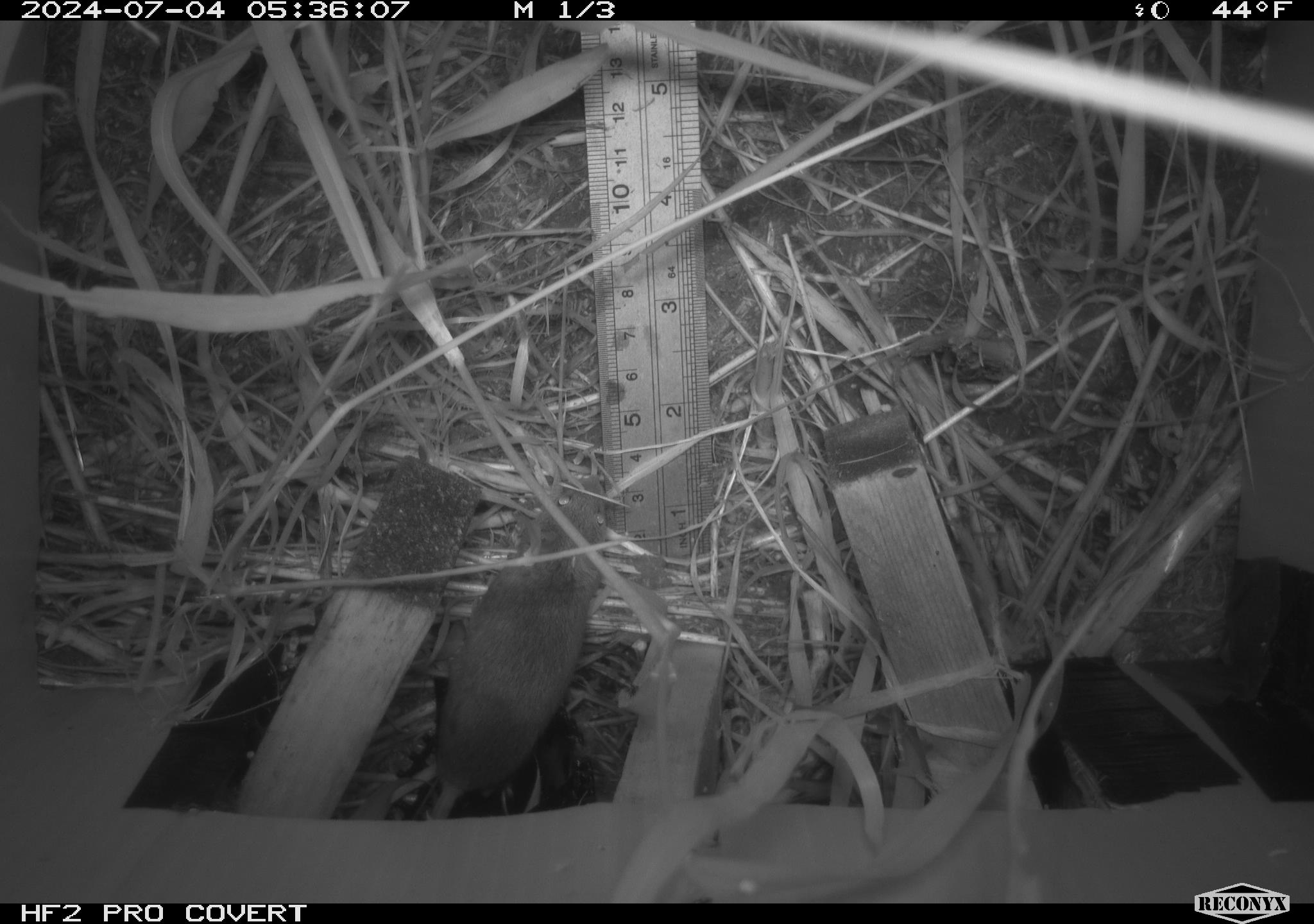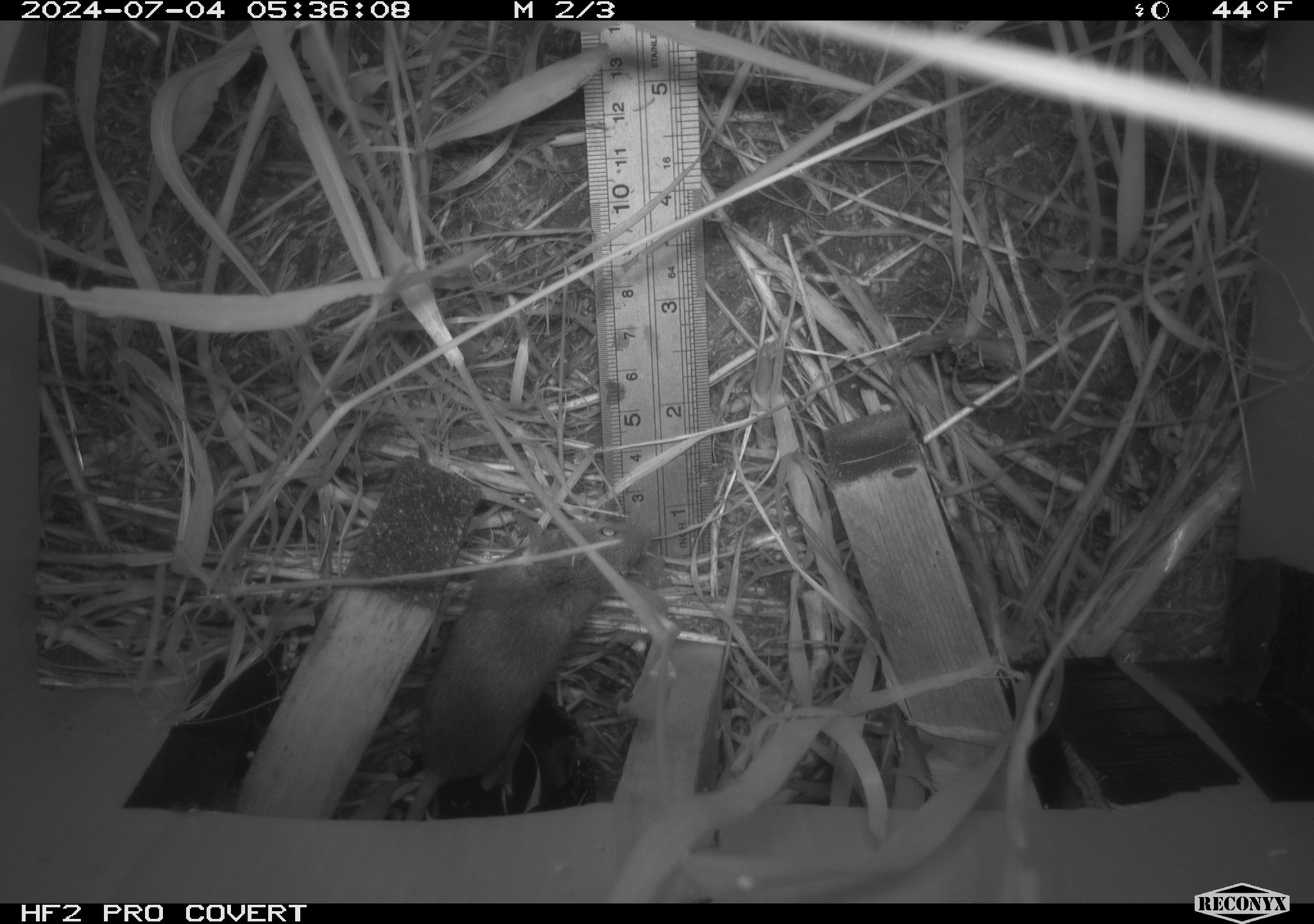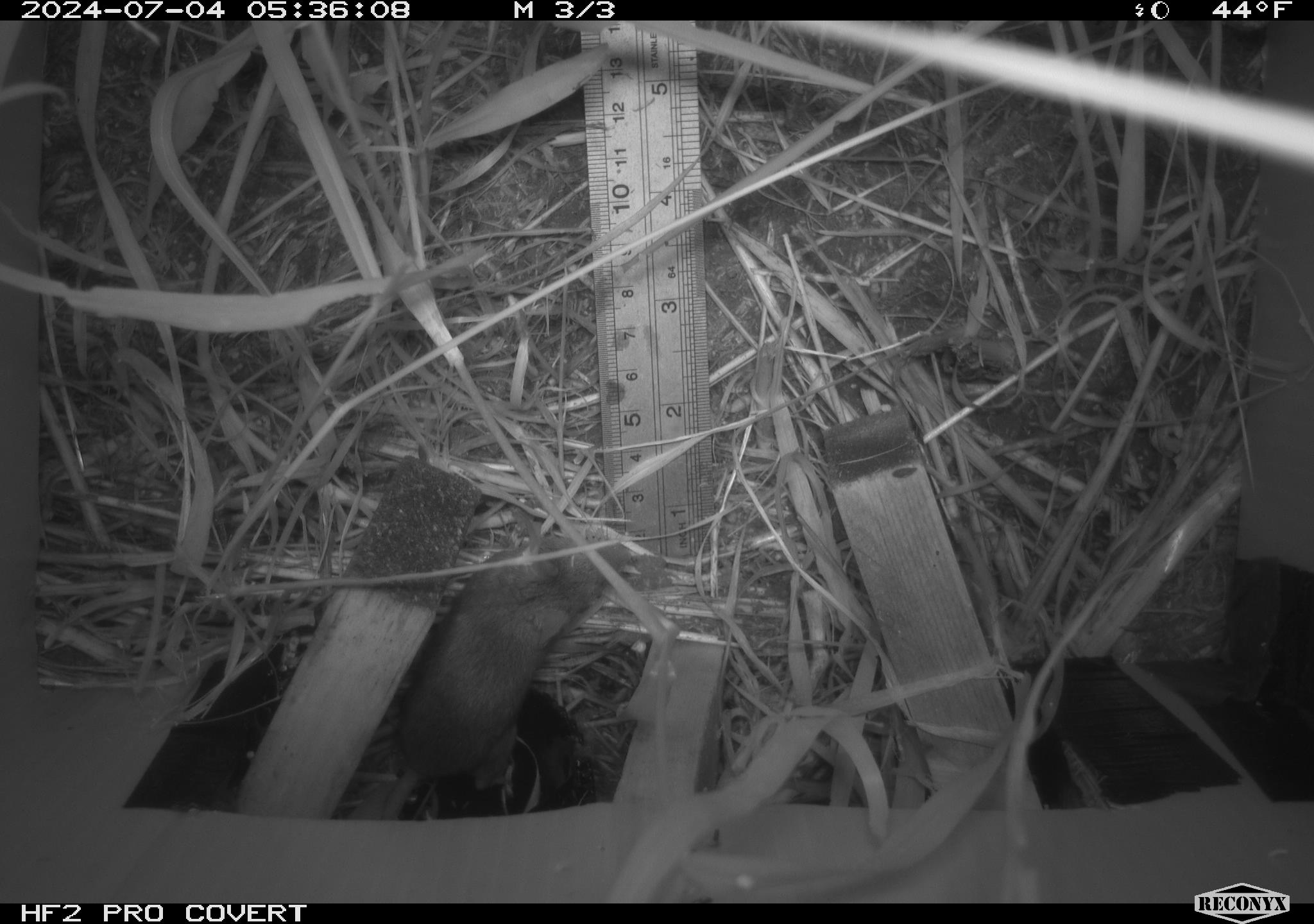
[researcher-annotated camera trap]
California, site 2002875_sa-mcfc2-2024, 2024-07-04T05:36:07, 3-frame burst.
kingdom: Animalia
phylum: Chordata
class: Mammalia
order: Rodentia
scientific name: Rodentia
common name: rodent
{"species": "rodent (Rodentia)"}